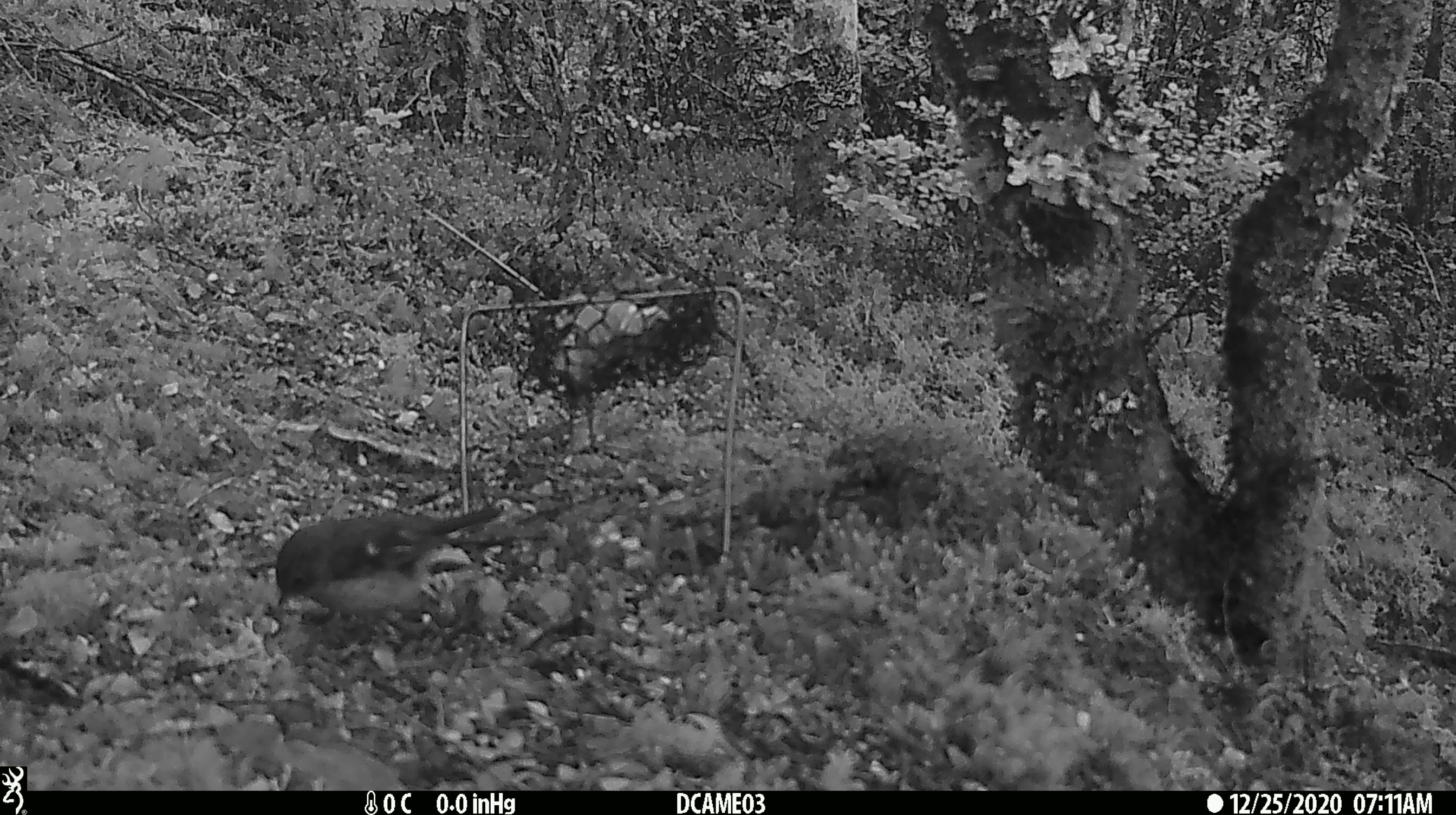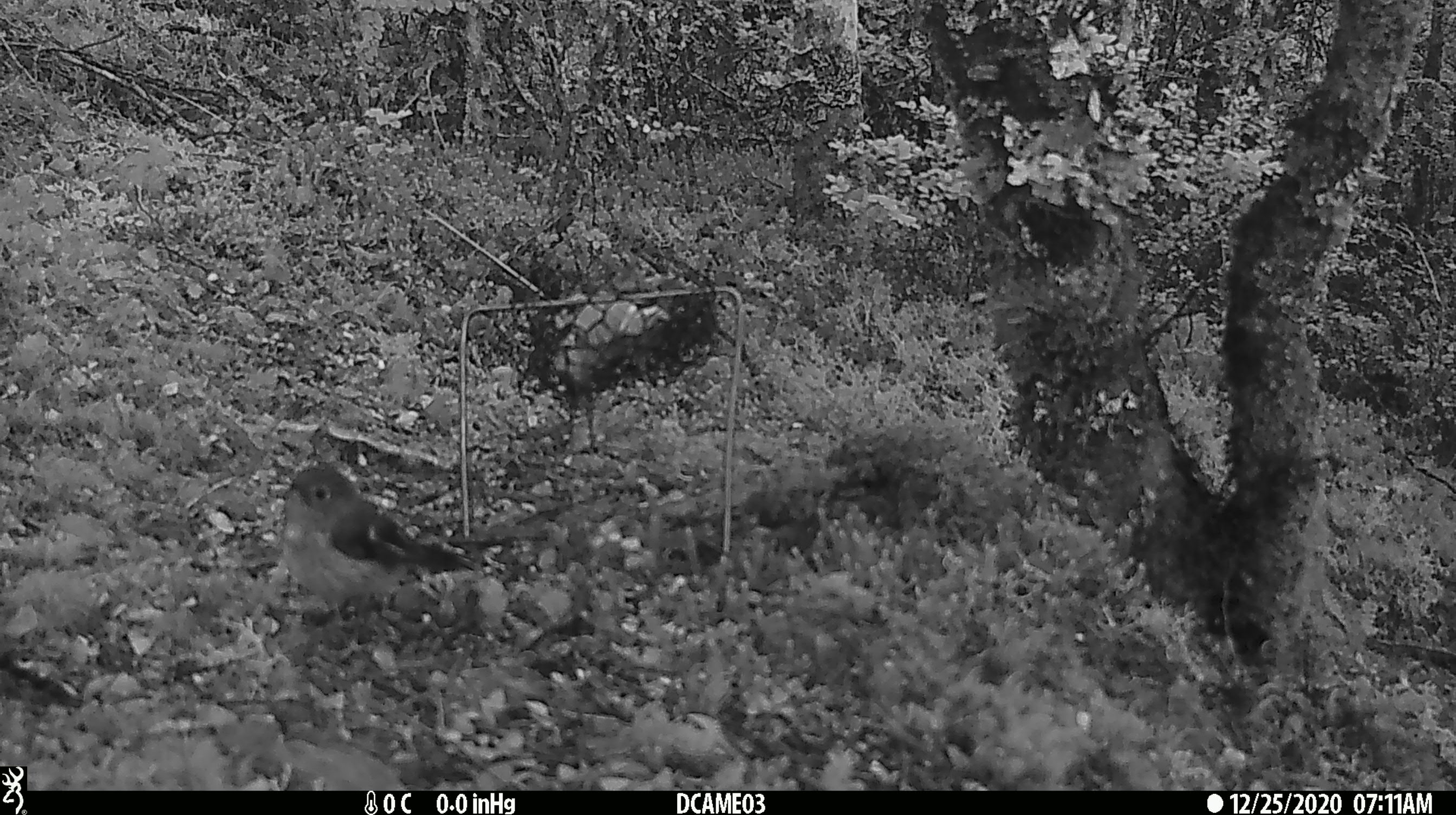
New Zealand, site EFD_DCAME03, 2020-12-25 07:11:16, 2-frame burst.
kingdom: Animalia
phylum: Chordata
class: Aves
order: Passeriformes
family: Petroicidae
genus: Petroica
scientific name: Petroica macrocephala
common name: tomtit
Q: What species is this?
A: Tomtit (Petroica macrocephala).